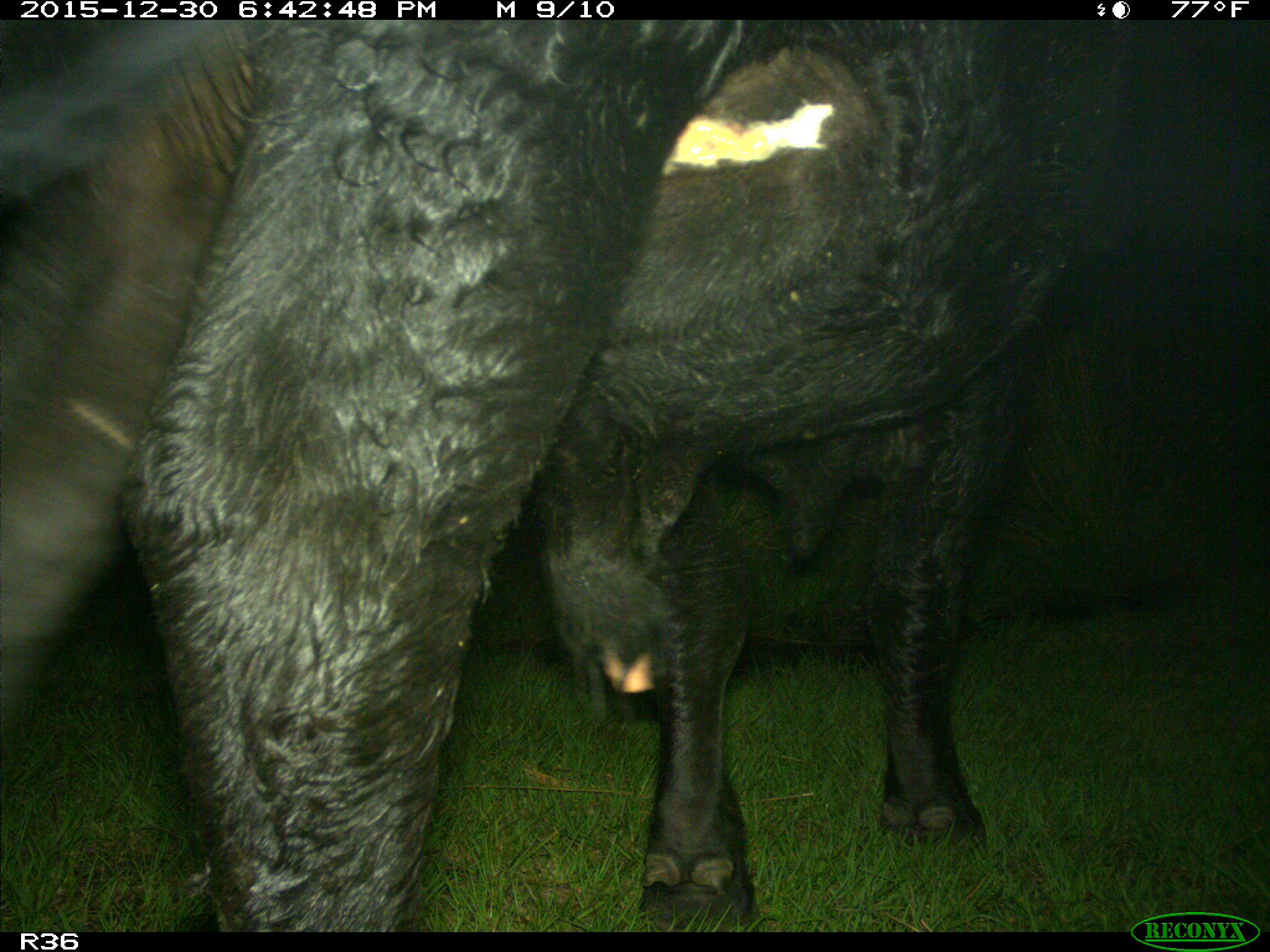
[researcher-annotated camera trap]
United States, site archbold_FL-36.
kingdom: Animalia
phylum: Chordata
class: Mammalia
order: Artiodactyla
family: Bovidae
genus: Bos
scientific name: Bos taurus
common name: domestic cow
Bos taurus (domestic cow).